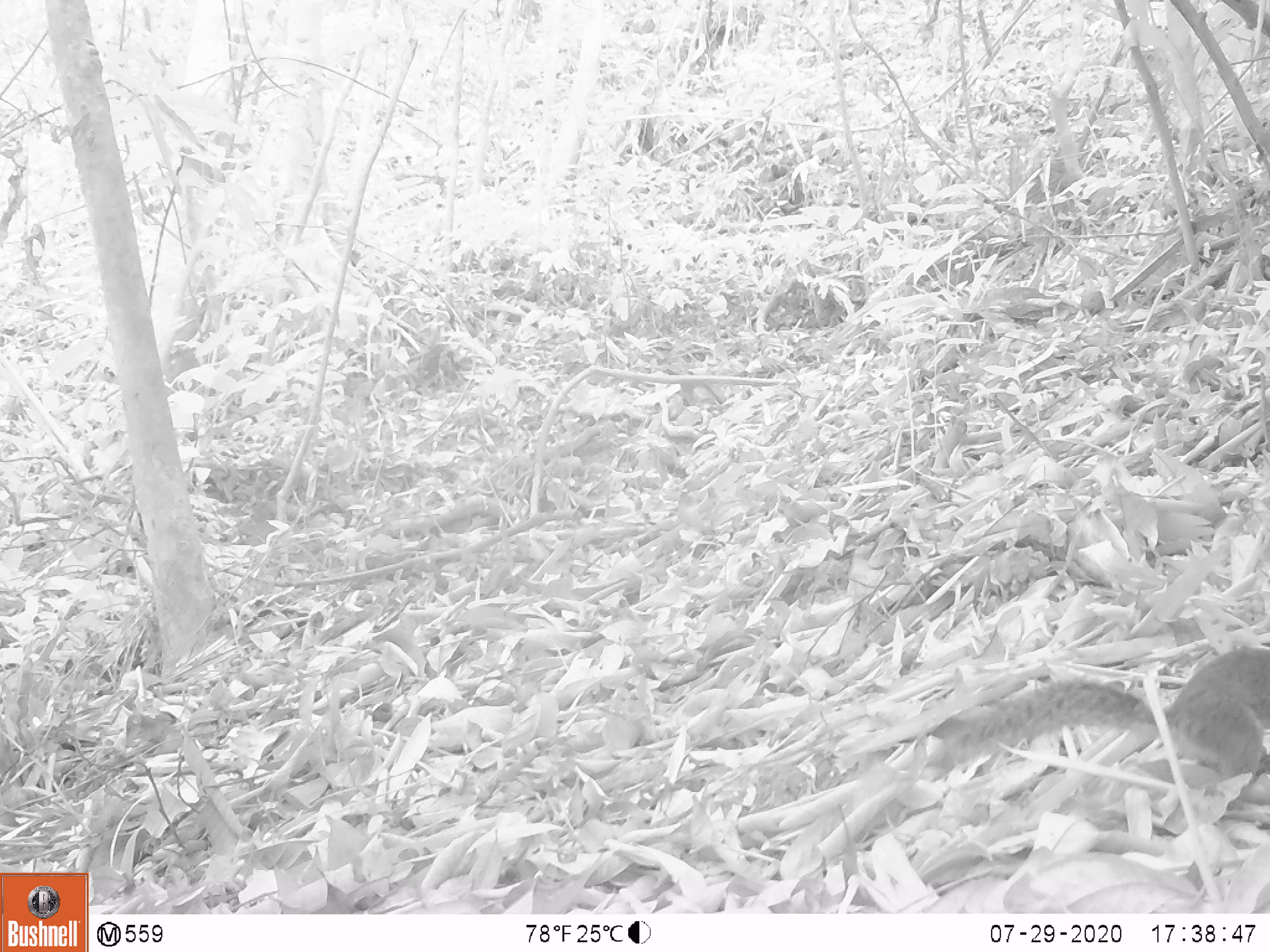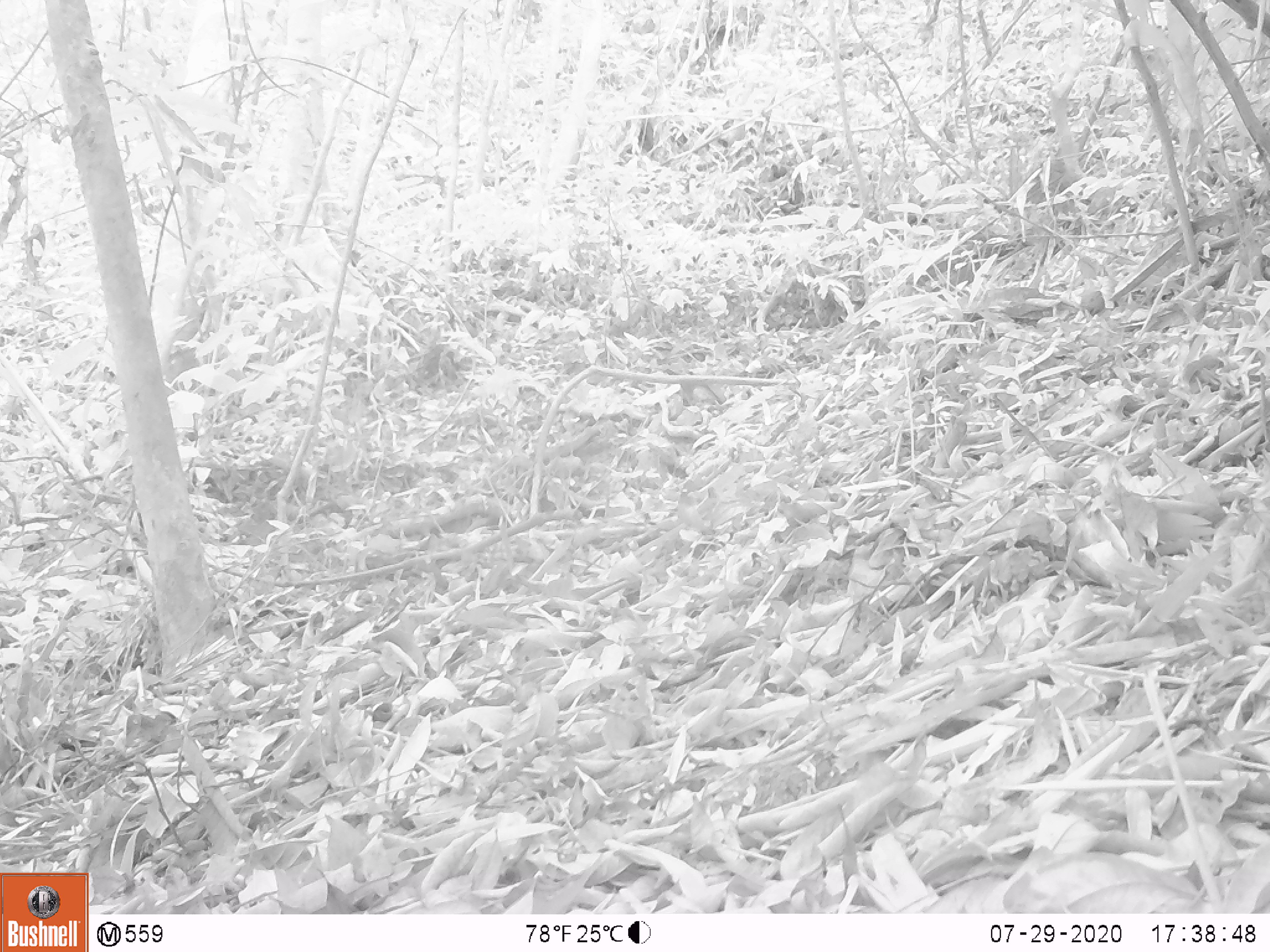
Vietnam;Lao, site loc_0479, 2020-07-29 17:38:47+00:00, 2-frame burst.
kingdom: Animalia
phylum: Chordata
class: Mammalia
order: Rodentia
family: Sciuridae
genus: Dremomys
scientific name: Dremomys rufigenis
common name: red-cheeked squirrel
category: red cheeked squirrel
Red cheeked squirrel (red-cheeked squirrel) (Dremomys rufigenis). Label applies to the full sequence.